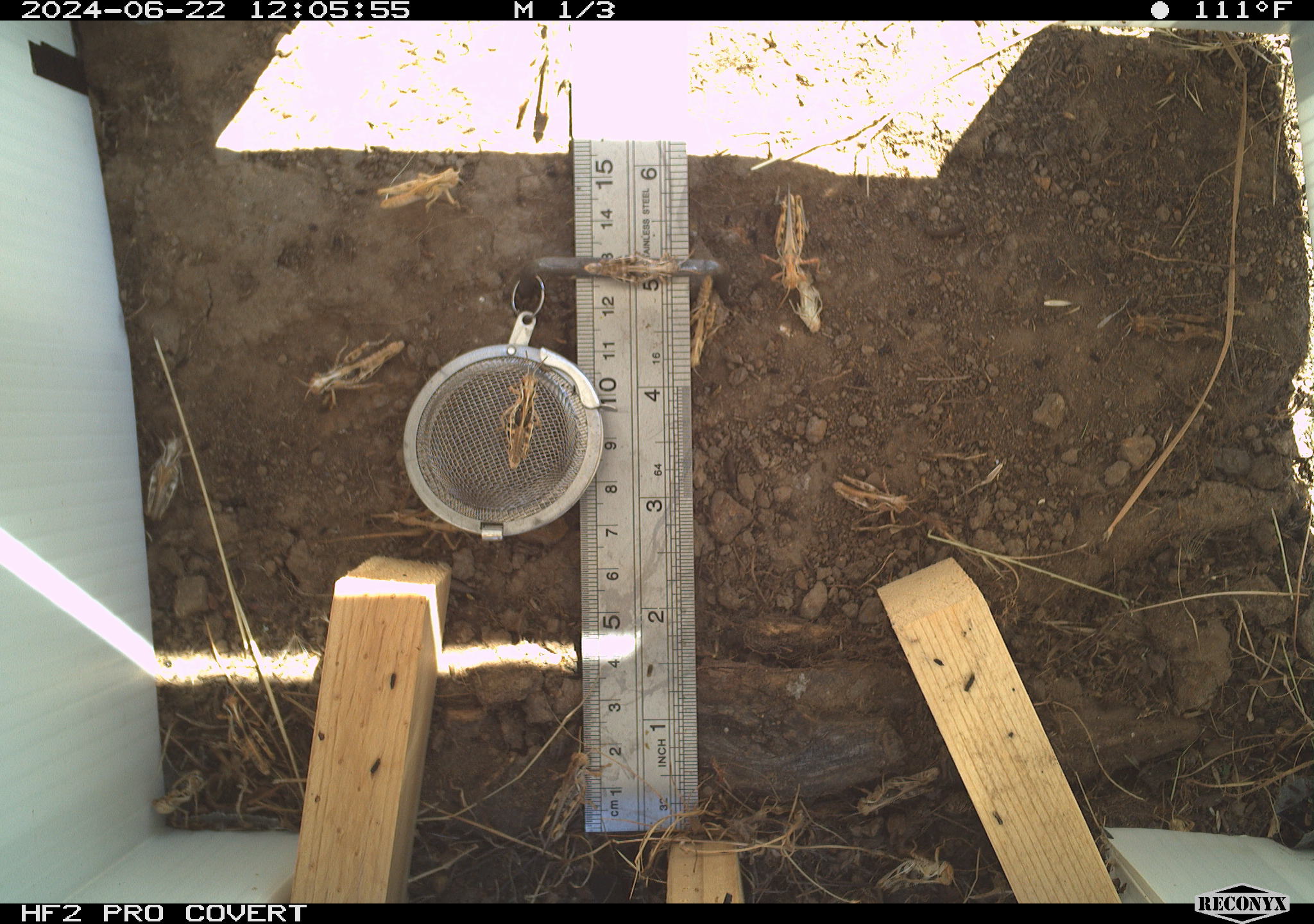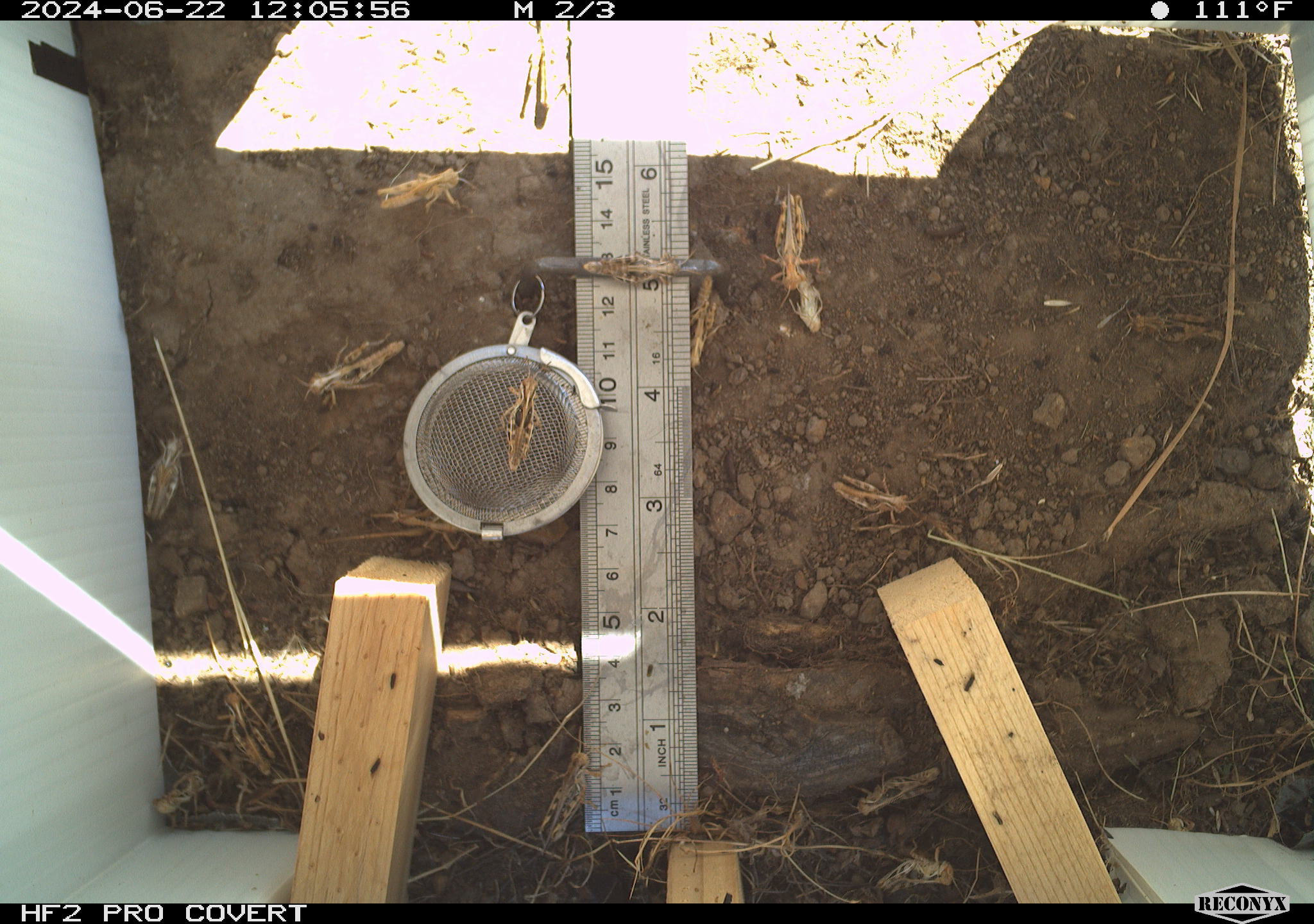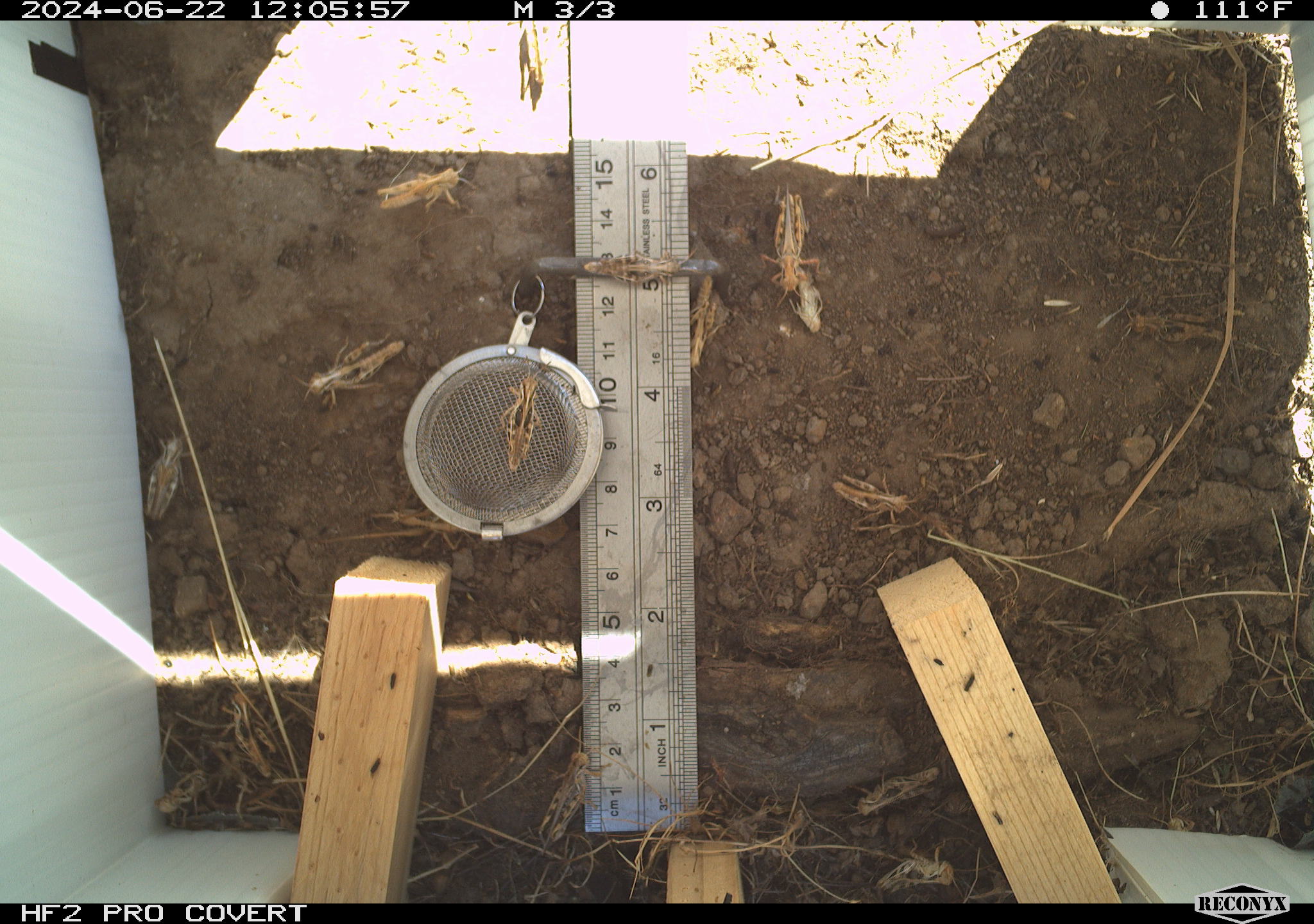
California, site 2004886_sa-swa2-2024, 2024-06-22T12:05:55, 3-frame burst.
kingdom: Animalia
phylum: Arthropoda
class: Insecta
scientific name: Insecta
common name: insect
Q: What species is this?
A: Insect (Insecta).